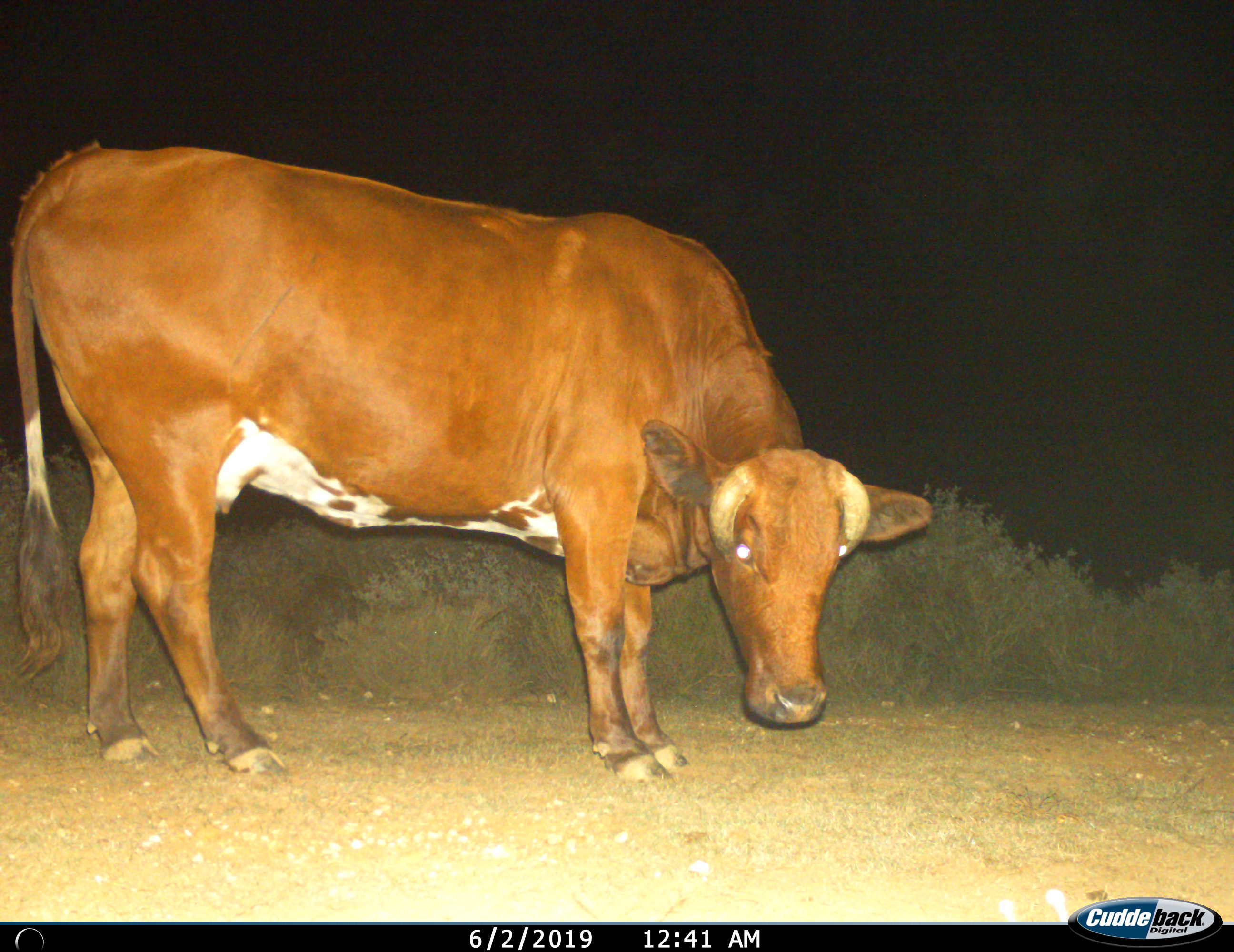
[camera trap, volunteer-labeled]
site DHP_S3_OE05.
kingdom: Animalia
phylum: Chordata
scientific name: Vertebrata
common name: domestic animal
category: domesticanimal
Domesticanimal (domestic animal) (Vertebrata), count 1. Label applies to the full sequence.